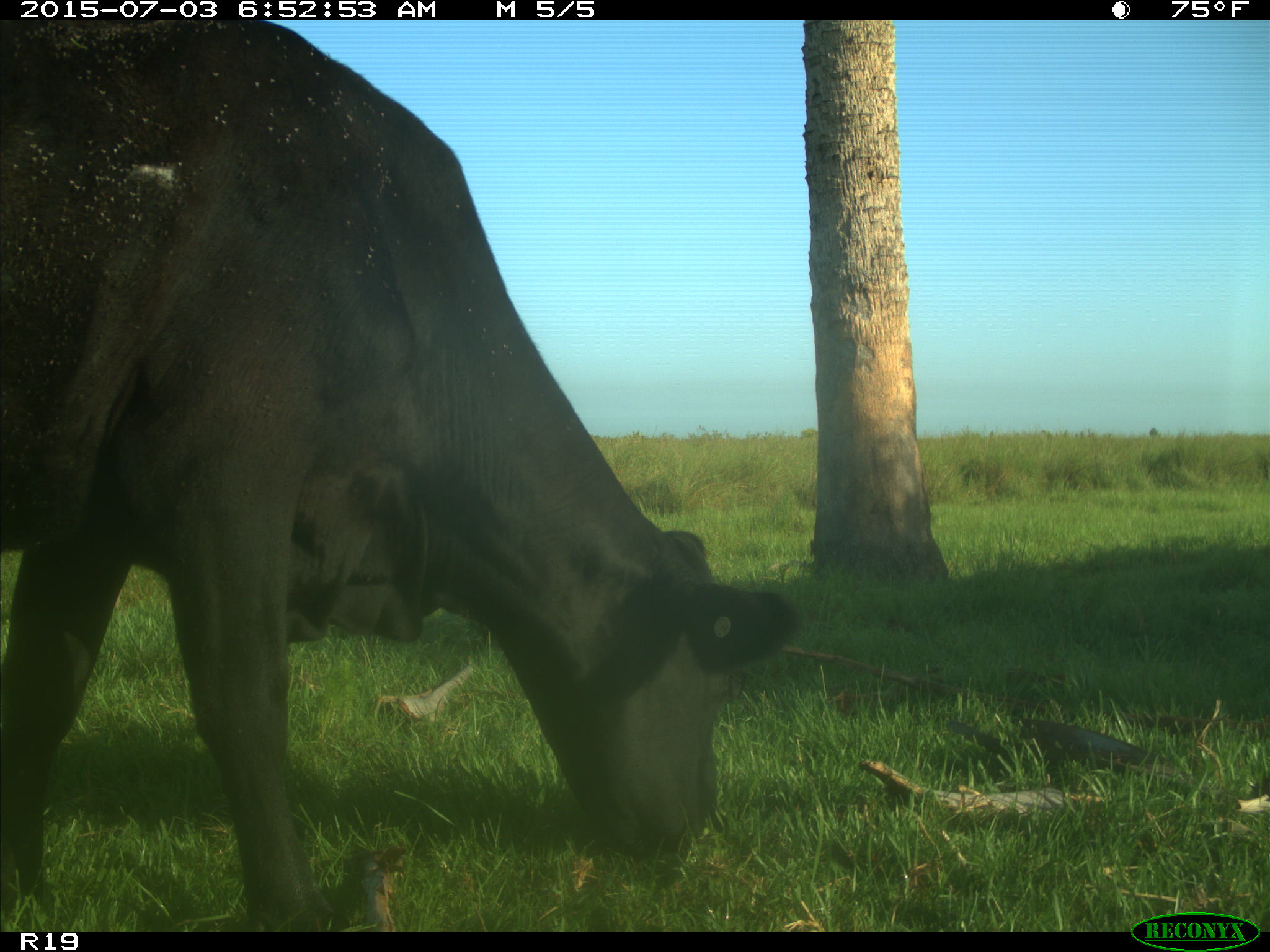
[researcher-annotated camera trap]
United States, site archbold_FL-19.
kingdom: Animalia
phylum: Chordata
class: Mammalia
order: Artiodactyla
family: Bovidae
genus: Bos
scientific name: Bos taurus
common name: domestic cow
Bos taurus (domestic cow).